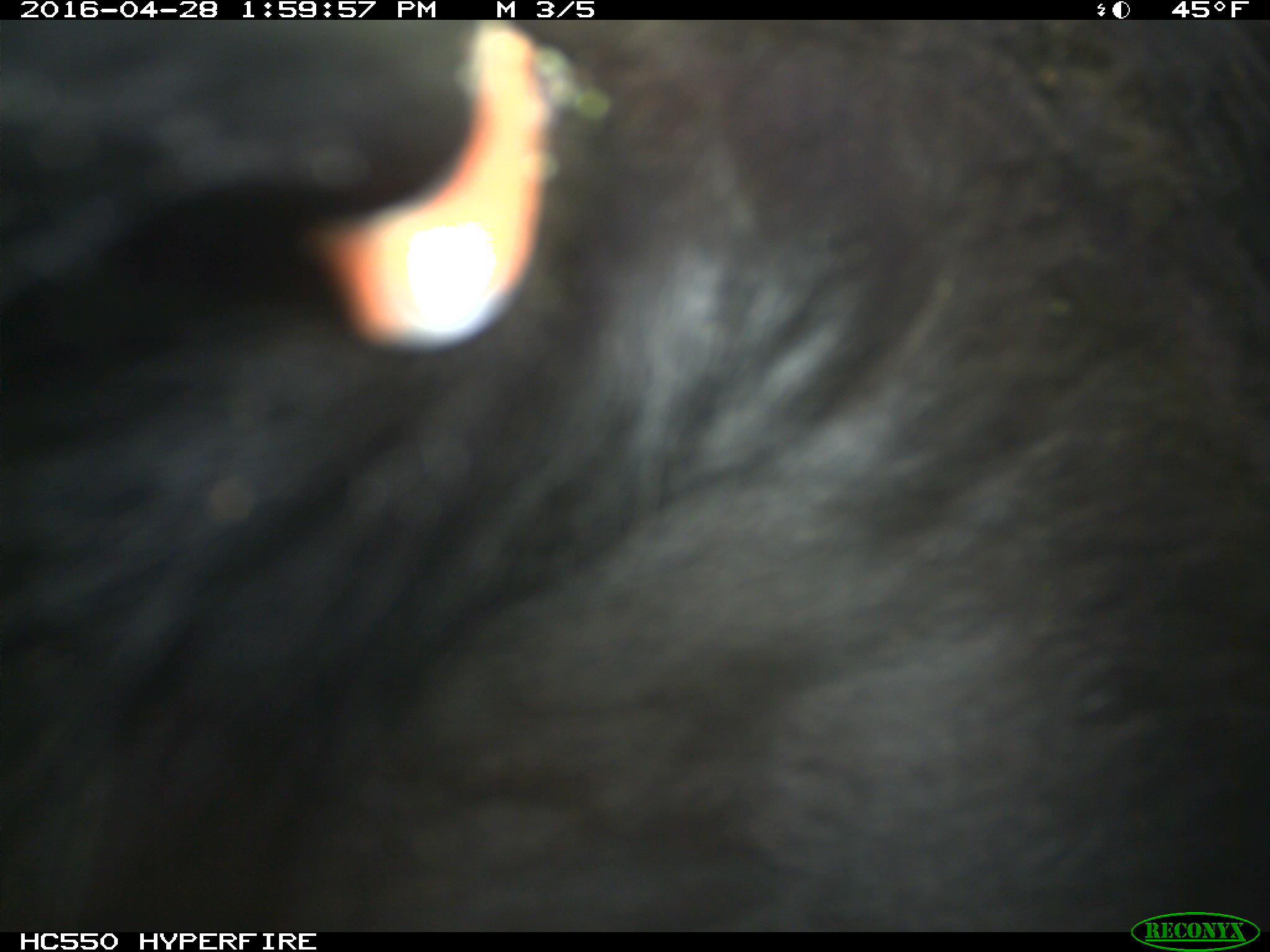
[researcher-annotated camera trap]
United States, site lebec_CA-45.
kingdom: Animalia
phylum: Chordata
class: Mammalia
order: Artiodactyla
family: Bovidae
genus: Bos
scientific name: Bos taurus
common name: domestic cow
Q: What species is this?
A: Bos taurus (domestic cow).